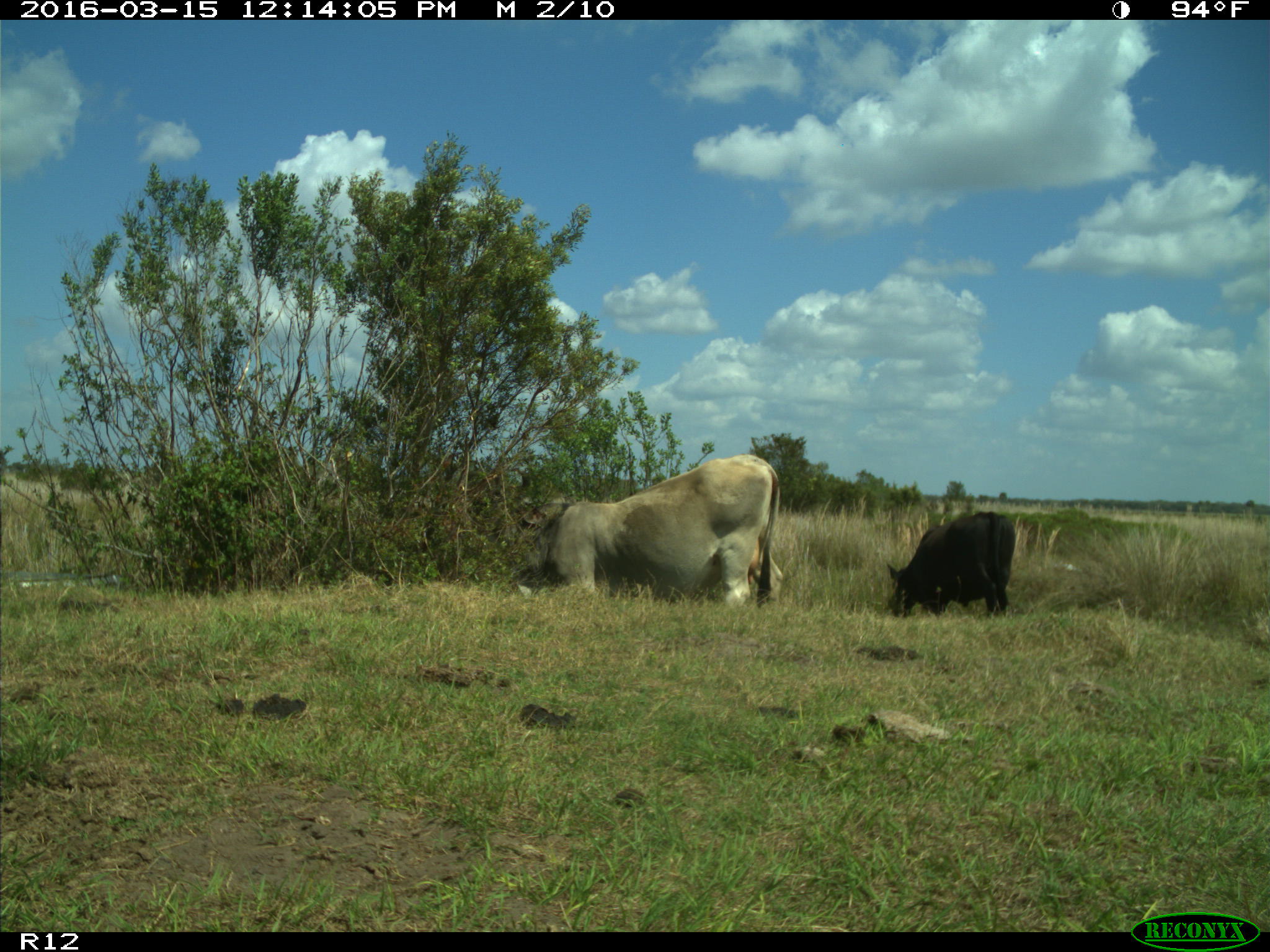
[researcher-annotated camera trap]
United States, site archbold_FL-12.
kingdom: Animalia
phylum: Chordata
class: Mammalia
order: Artiodactyla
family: Bovidae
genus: Bos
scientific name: Bos taurus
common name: domestic cow